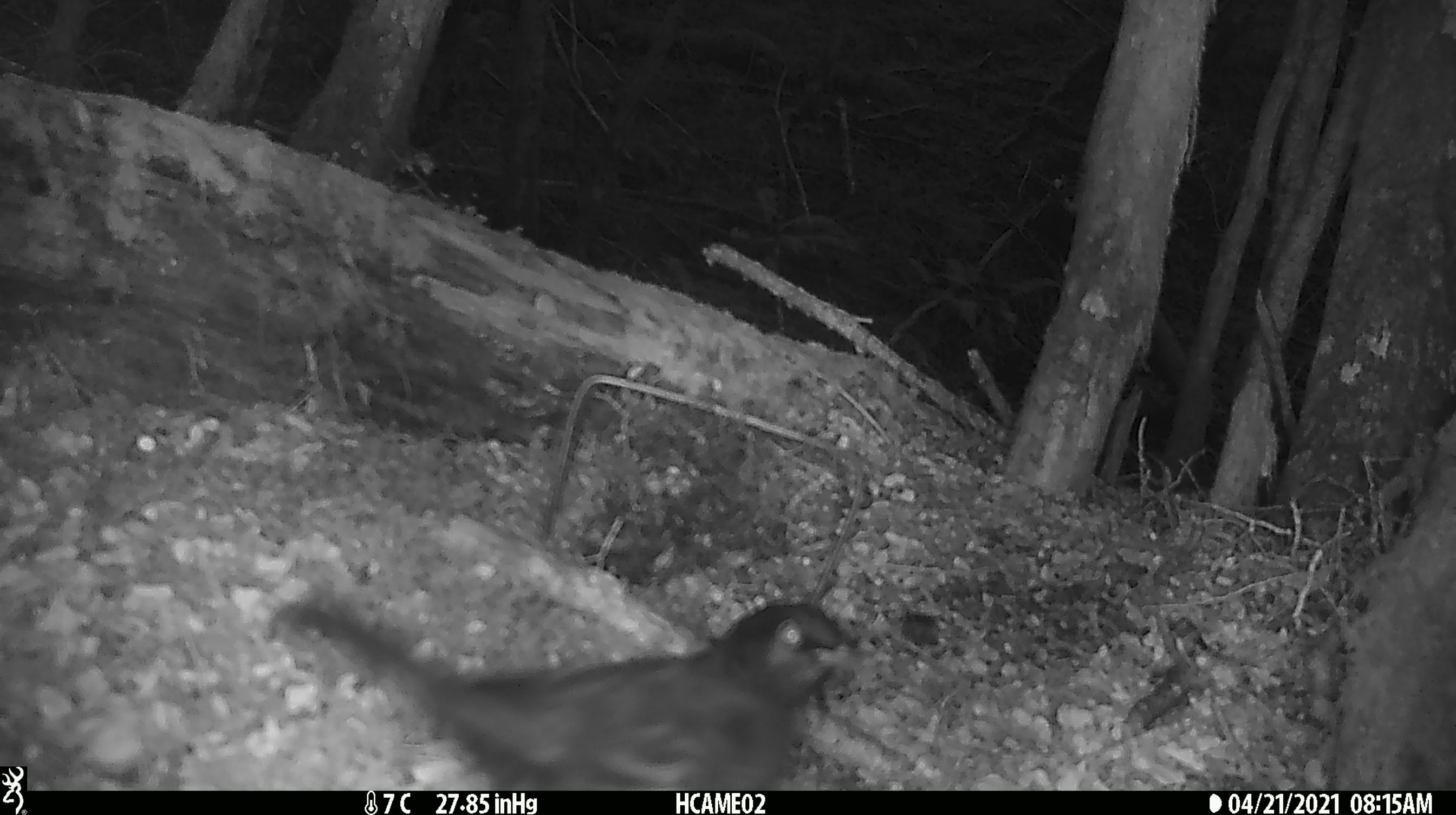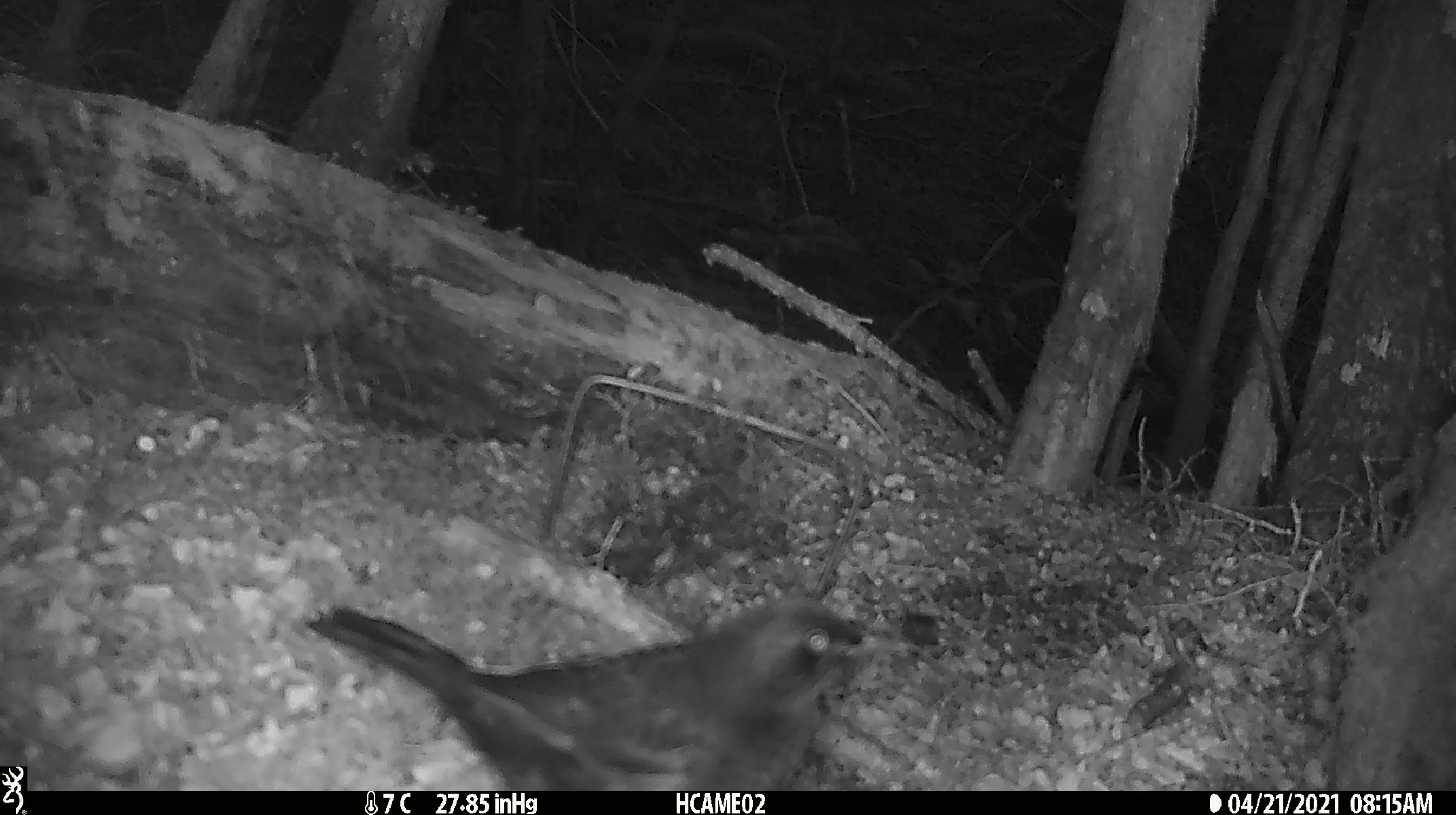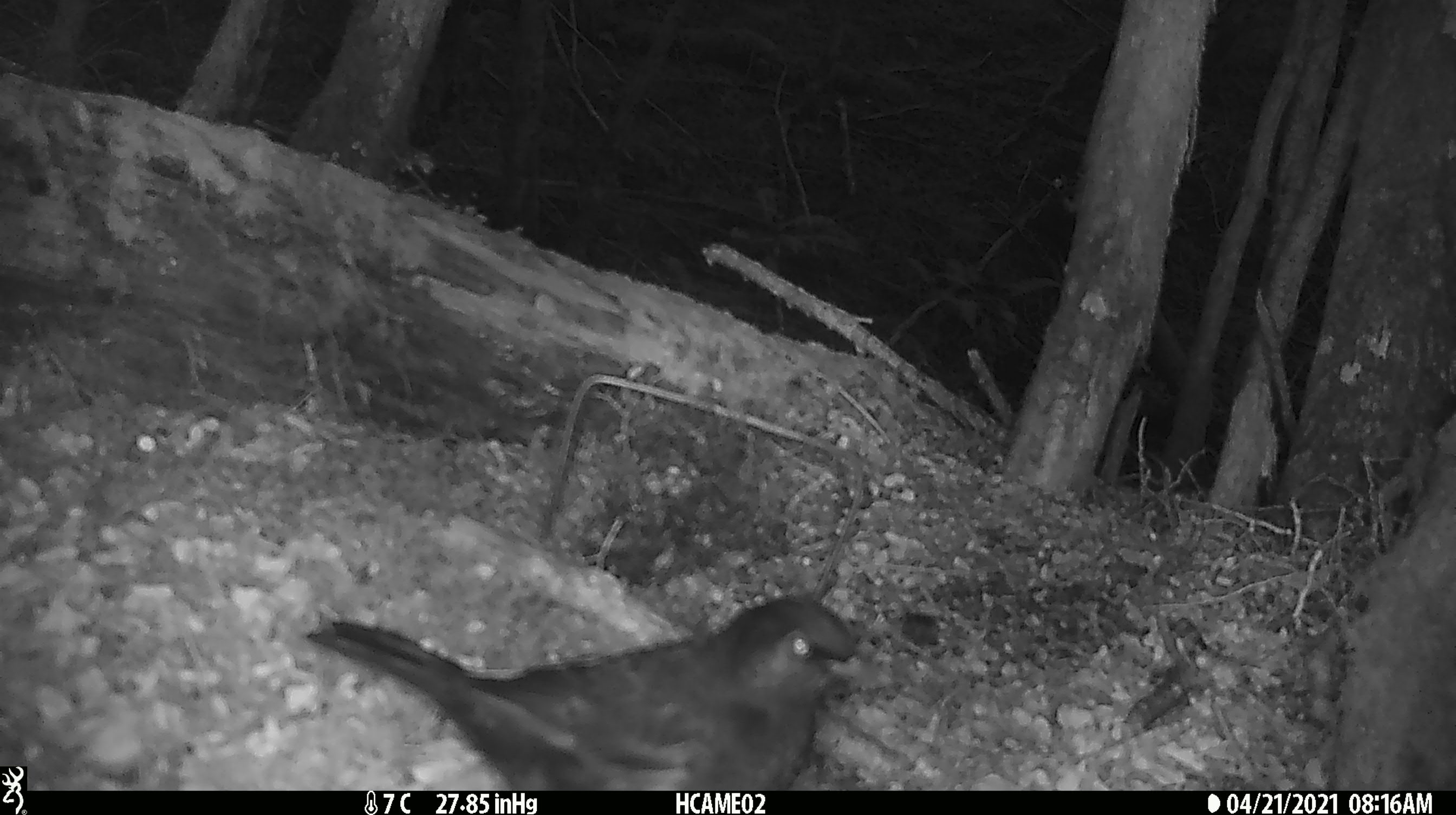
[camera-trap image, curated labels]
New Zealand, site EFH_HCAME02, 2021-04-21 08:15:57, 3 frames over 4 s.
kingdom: Animalia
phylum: Chordata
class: Aves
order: Passeriformes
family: Turdidae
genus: Turdus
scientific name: Turdus merula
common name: eurasian blackbird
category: blackbird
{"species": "blackbird (eurasian blackbird) (Turdus merula)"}